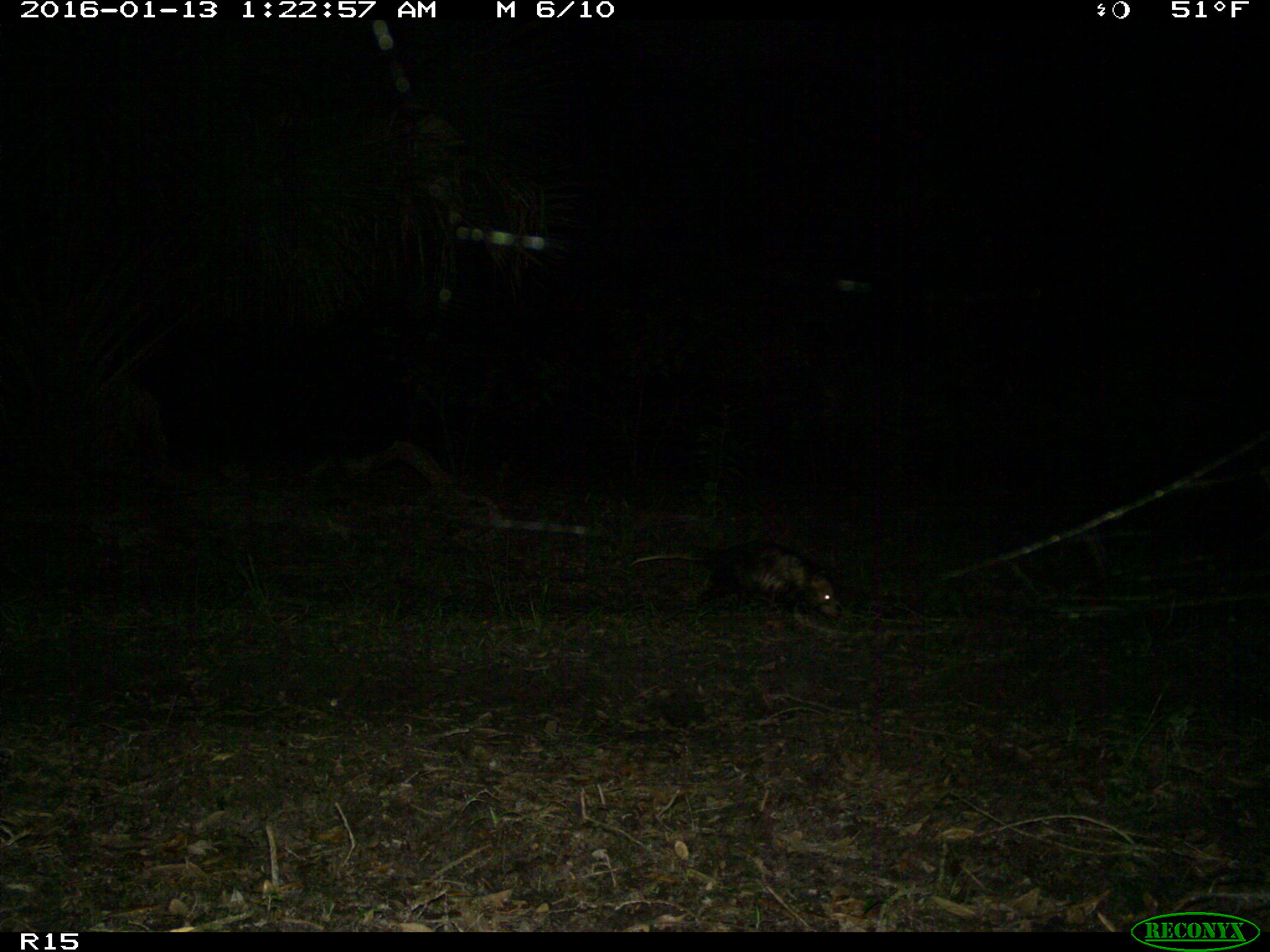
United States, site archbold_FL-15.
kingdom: Animalia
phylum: Chordata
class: Mammalia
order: Didelphimorphia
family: Didelphidae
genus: Didelphis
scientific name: Didelphis virginiana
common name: virginia opossum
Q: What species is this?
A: Didelphis virginiana (virginia opossum).